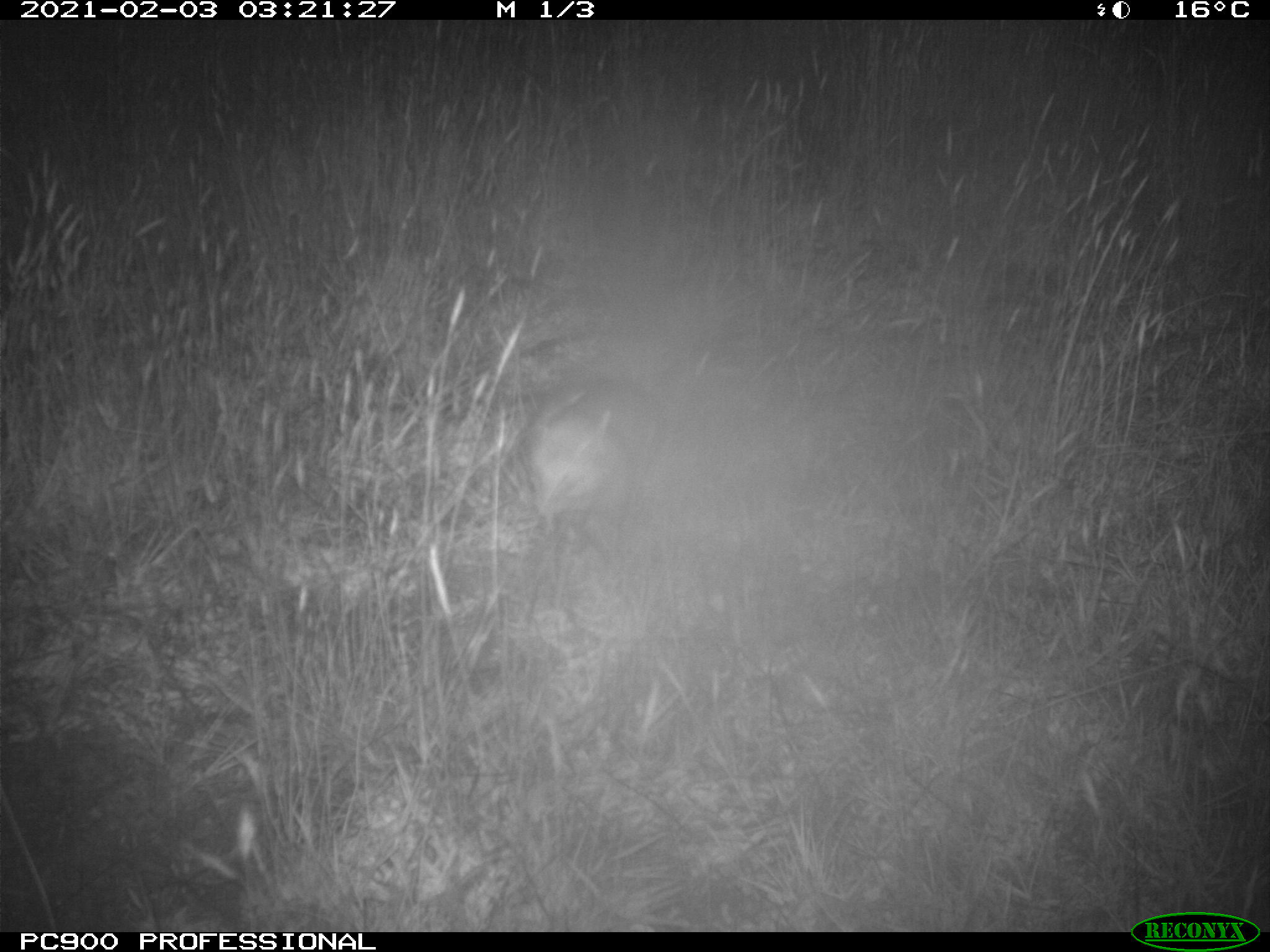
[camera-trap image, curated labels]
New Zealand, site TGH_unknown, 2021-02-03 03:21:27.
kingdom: Animalia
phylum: Chordata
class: Mammalia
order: Carnivora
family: Mustelidae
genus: Mustela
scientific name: Mustela furo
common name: ferret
Ferret (Mustela furo).